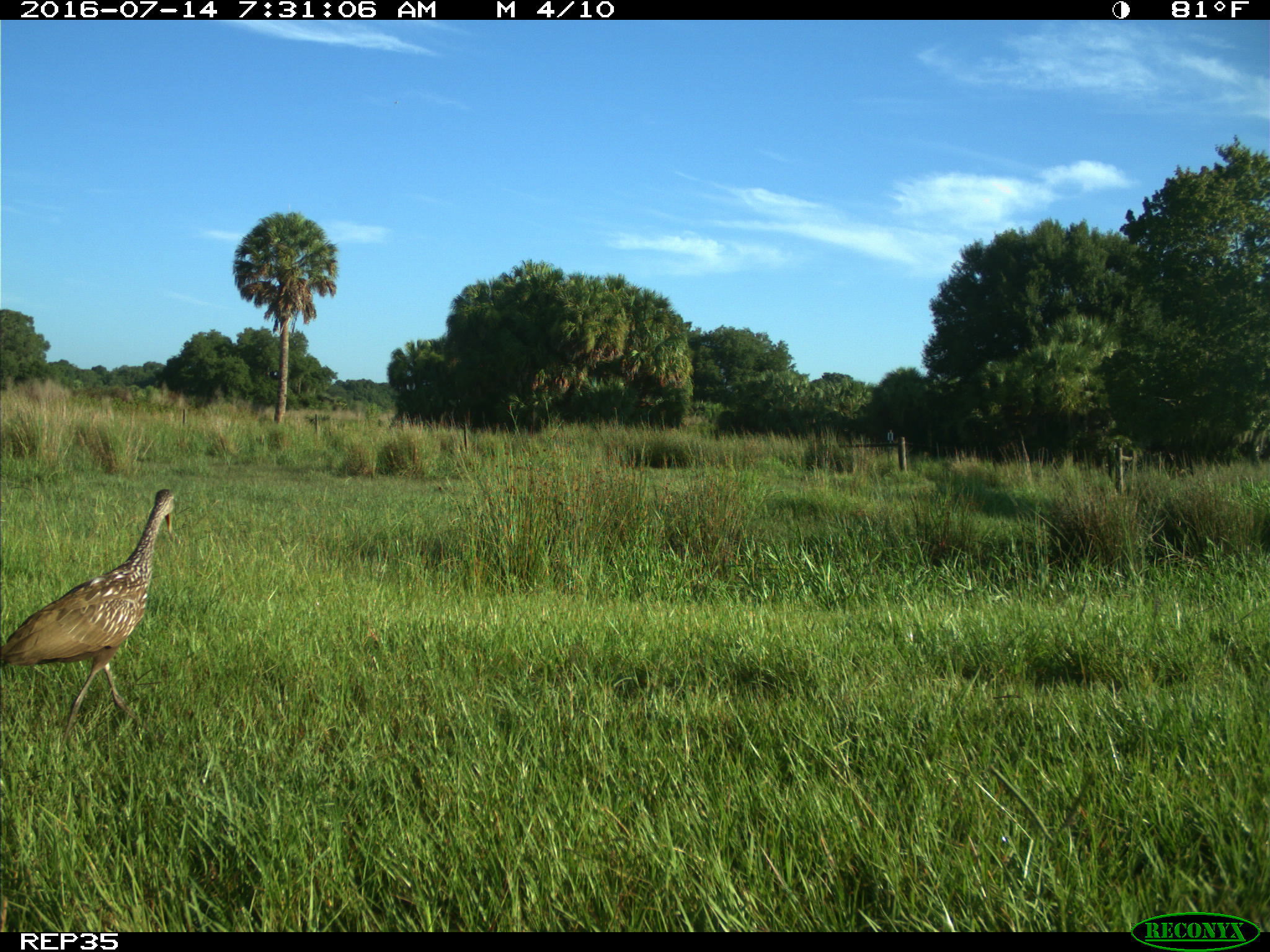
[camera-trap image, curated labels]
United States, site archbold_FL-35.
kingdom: Animalia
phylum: Chordata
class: Aves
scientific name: Aves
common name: birds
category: unidentified bird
Unidentified bird (birds) (Aves).